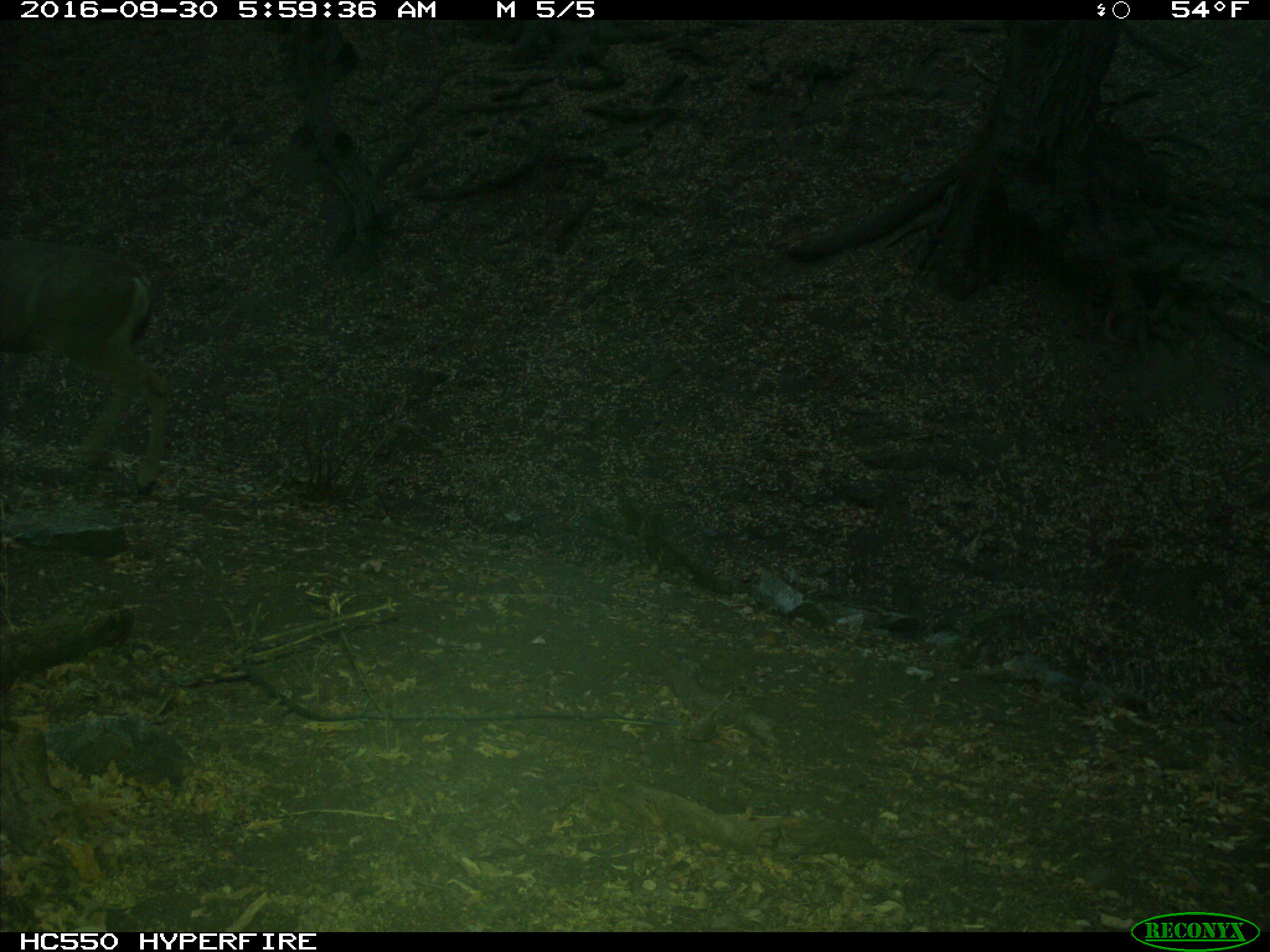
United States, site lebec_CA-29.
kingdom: Animalia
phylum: Chordata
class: Mammalia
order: Artiodactyla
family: Cervidae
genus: Odocoileus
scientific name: Odocoileus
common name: deer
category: unidentified deer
Unidentified deer (deer) (Odocoileus).